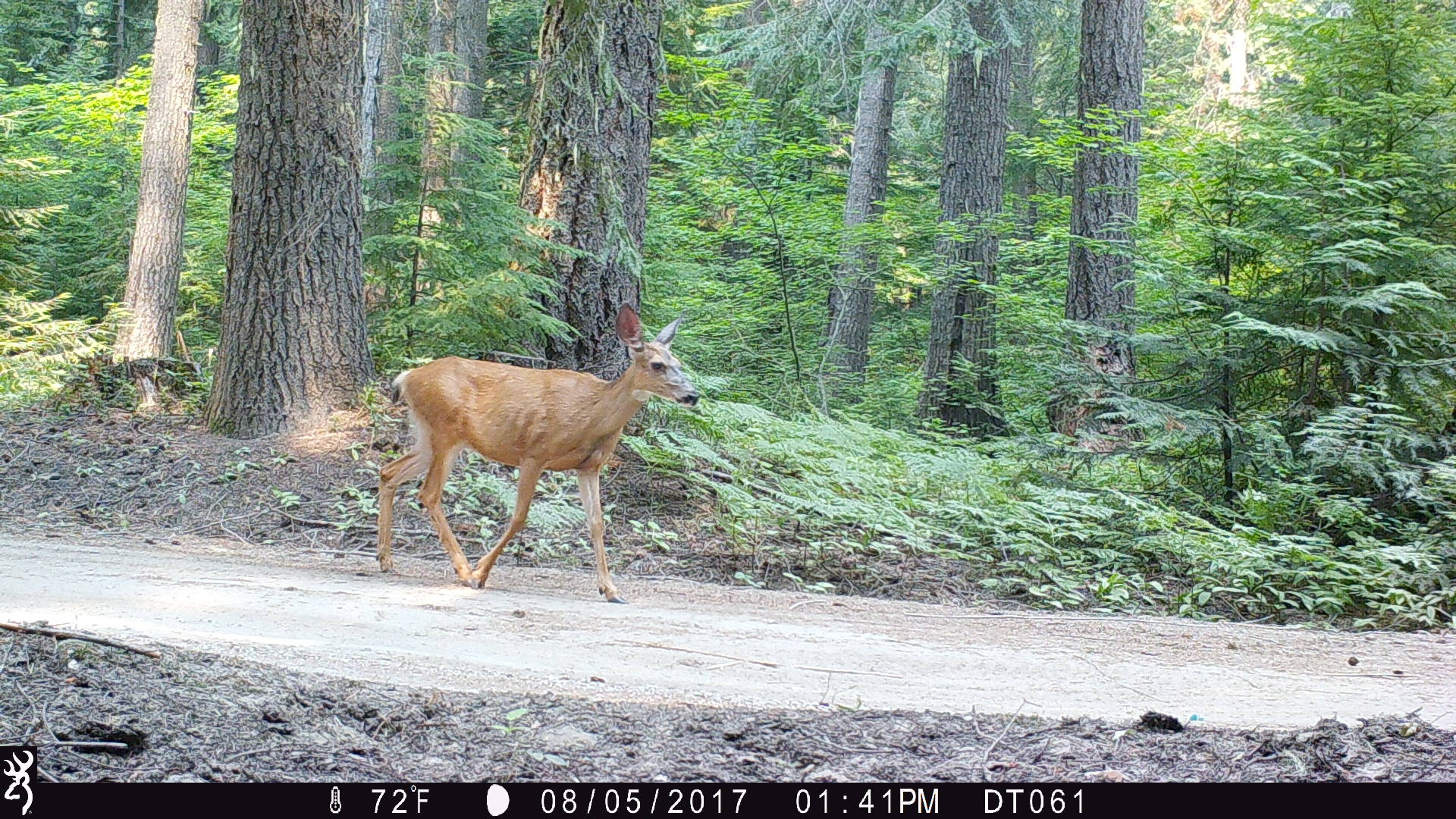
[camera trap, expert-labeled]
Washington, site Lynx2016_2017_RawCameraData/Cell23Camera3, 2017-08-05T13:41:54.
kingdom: Animalia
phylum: Chordata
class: Mammalia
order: Artiodactyla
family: Cervidae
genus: Odocoileus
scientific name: Odocoileus hemionus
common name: mule deer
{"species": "Odocoileus hemionus (mule deer)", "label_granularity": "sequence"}